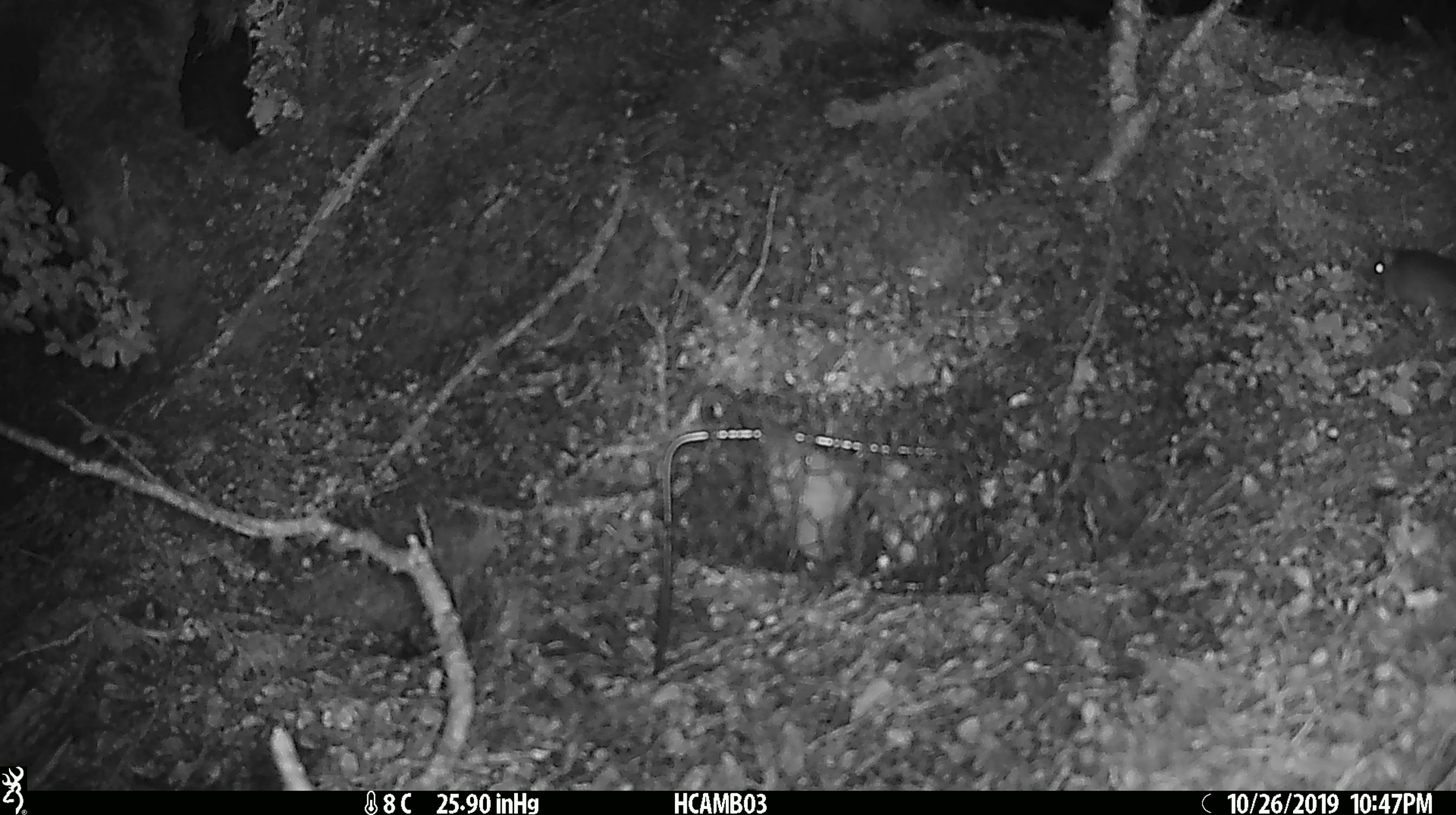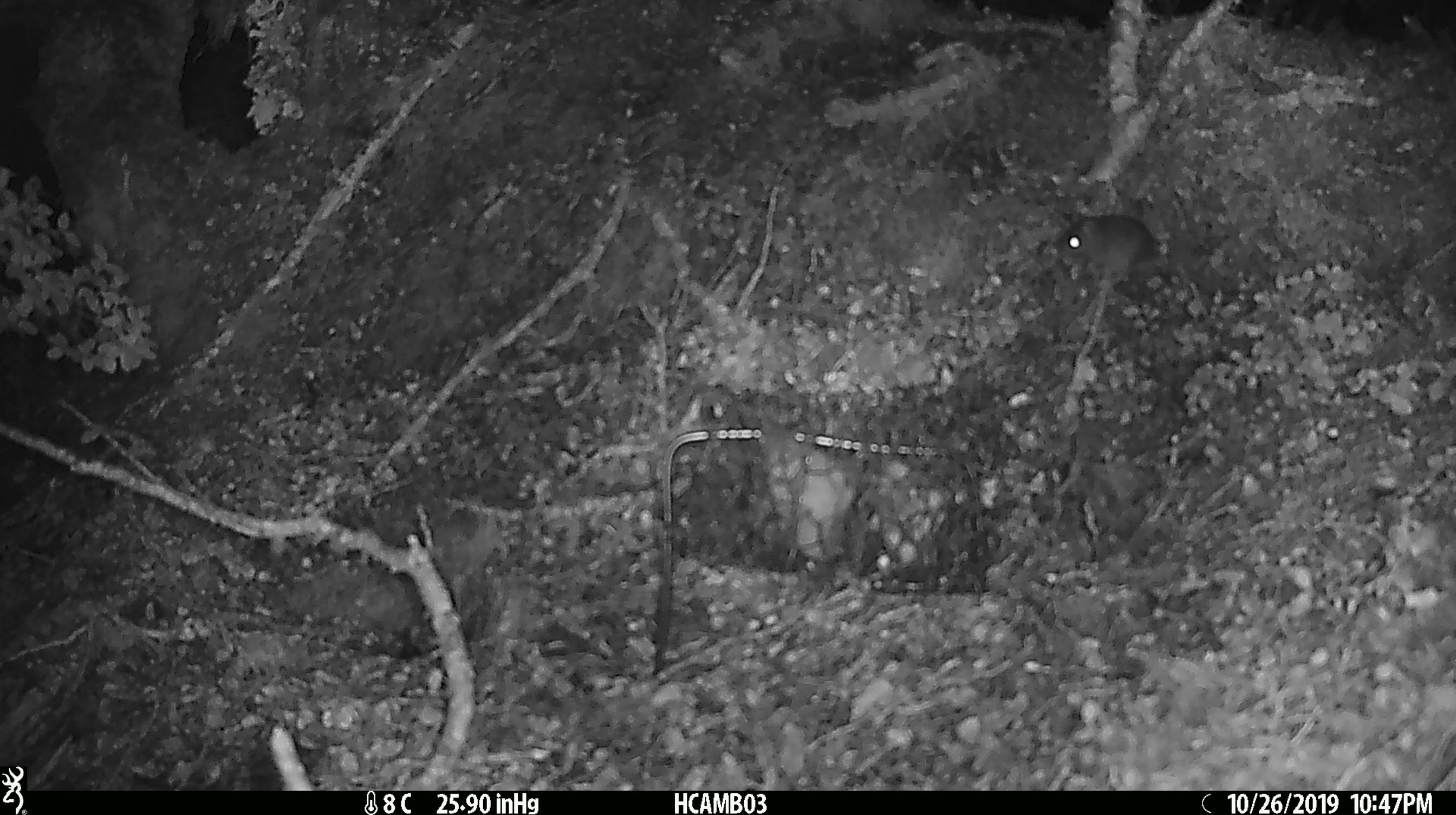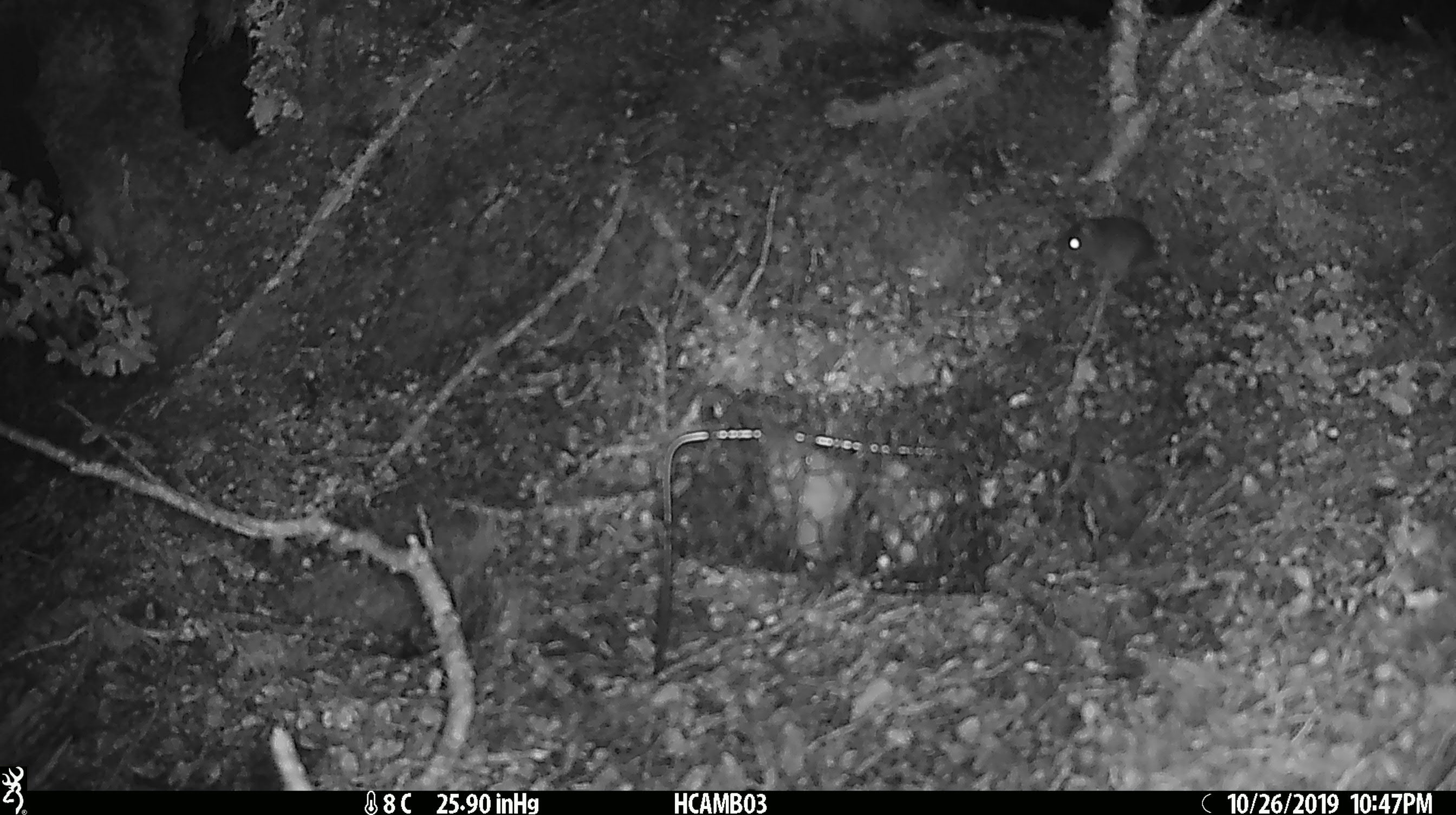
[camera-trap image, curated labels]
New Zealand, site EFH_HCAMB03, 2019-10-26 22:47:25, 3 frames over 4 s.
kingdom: Animalia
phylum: Chordata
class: Mammalia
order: Rodentia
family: Muridae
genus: Mus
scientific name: Mus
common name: mouse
Mouse (Mus).